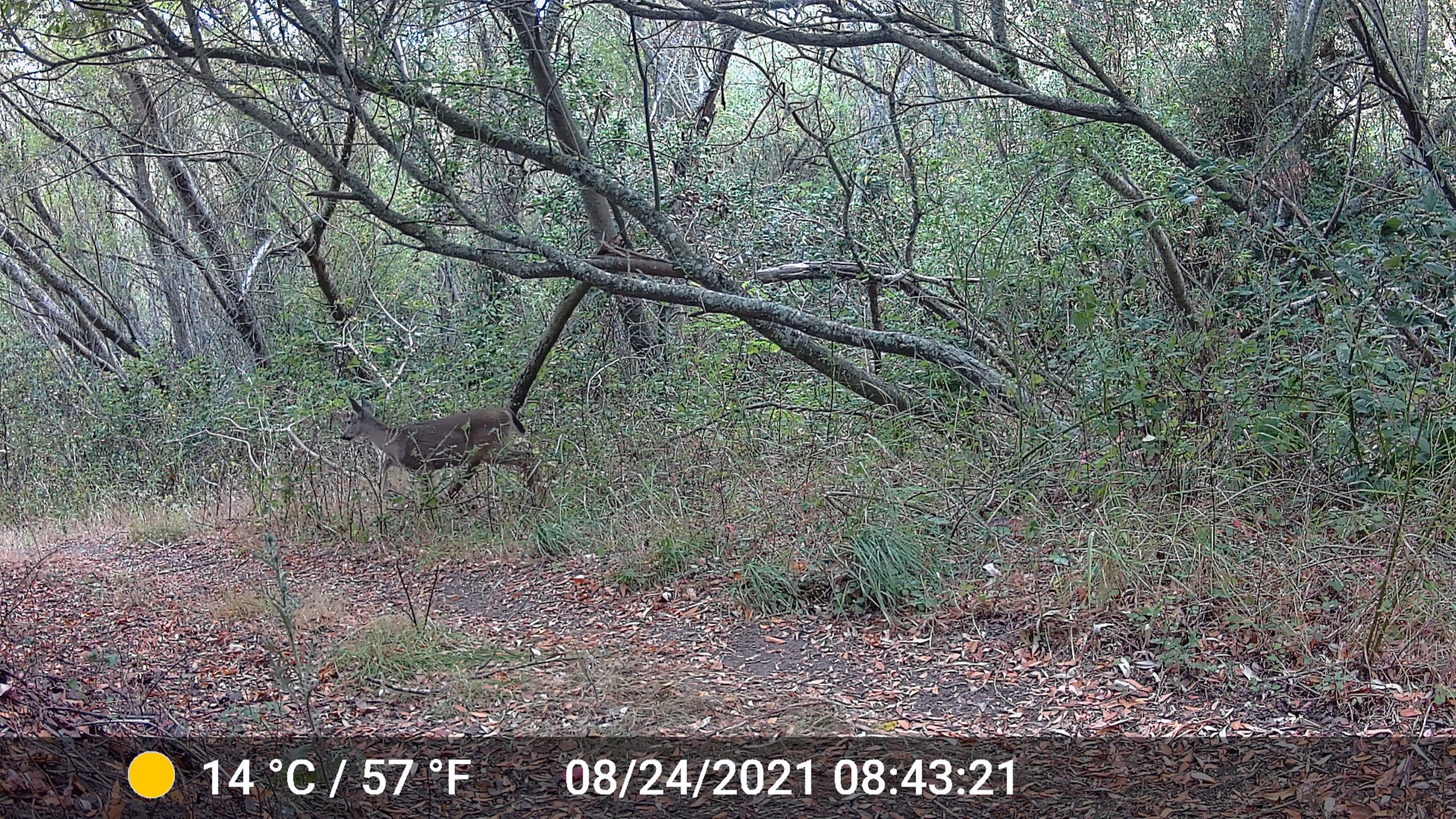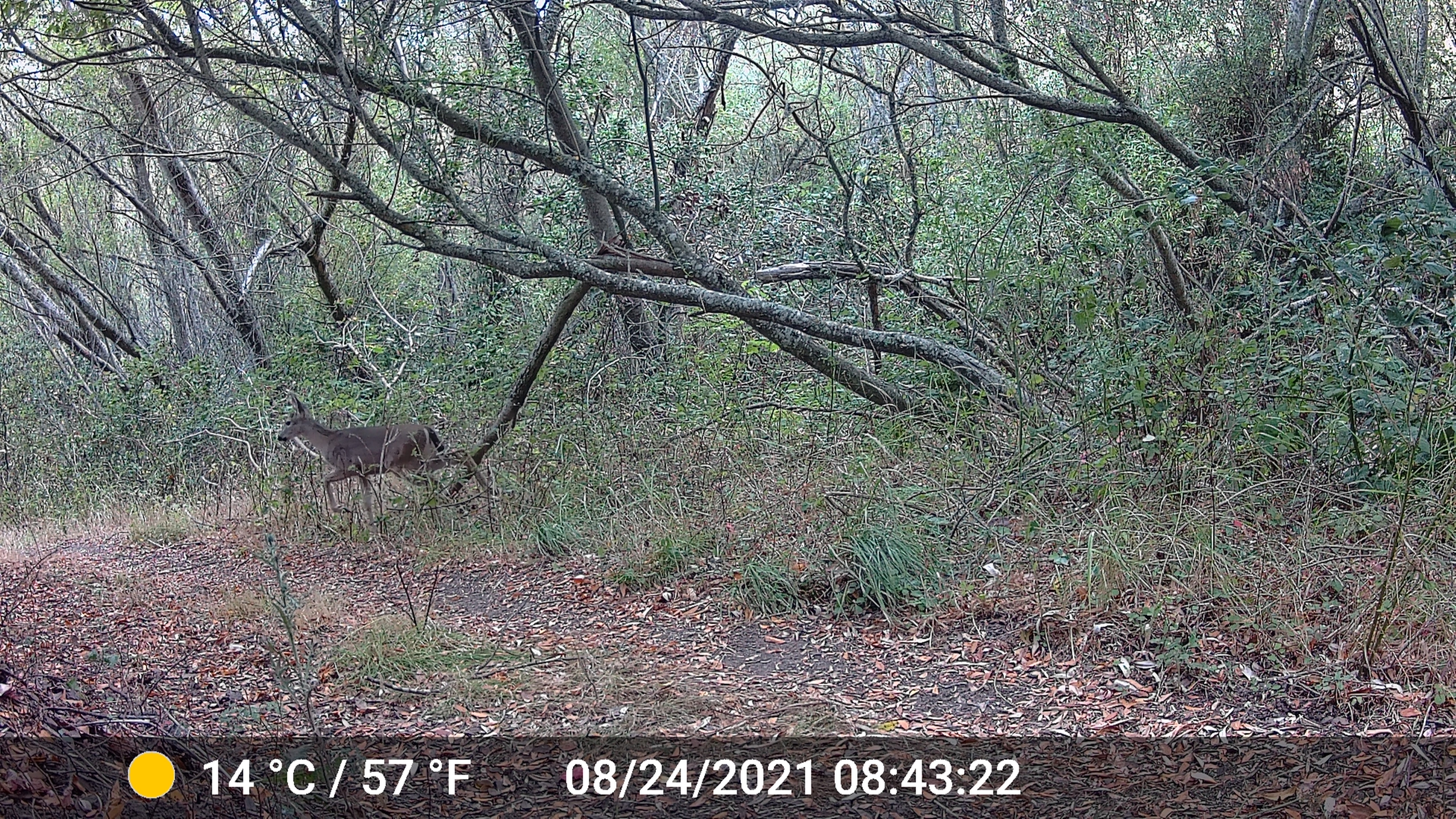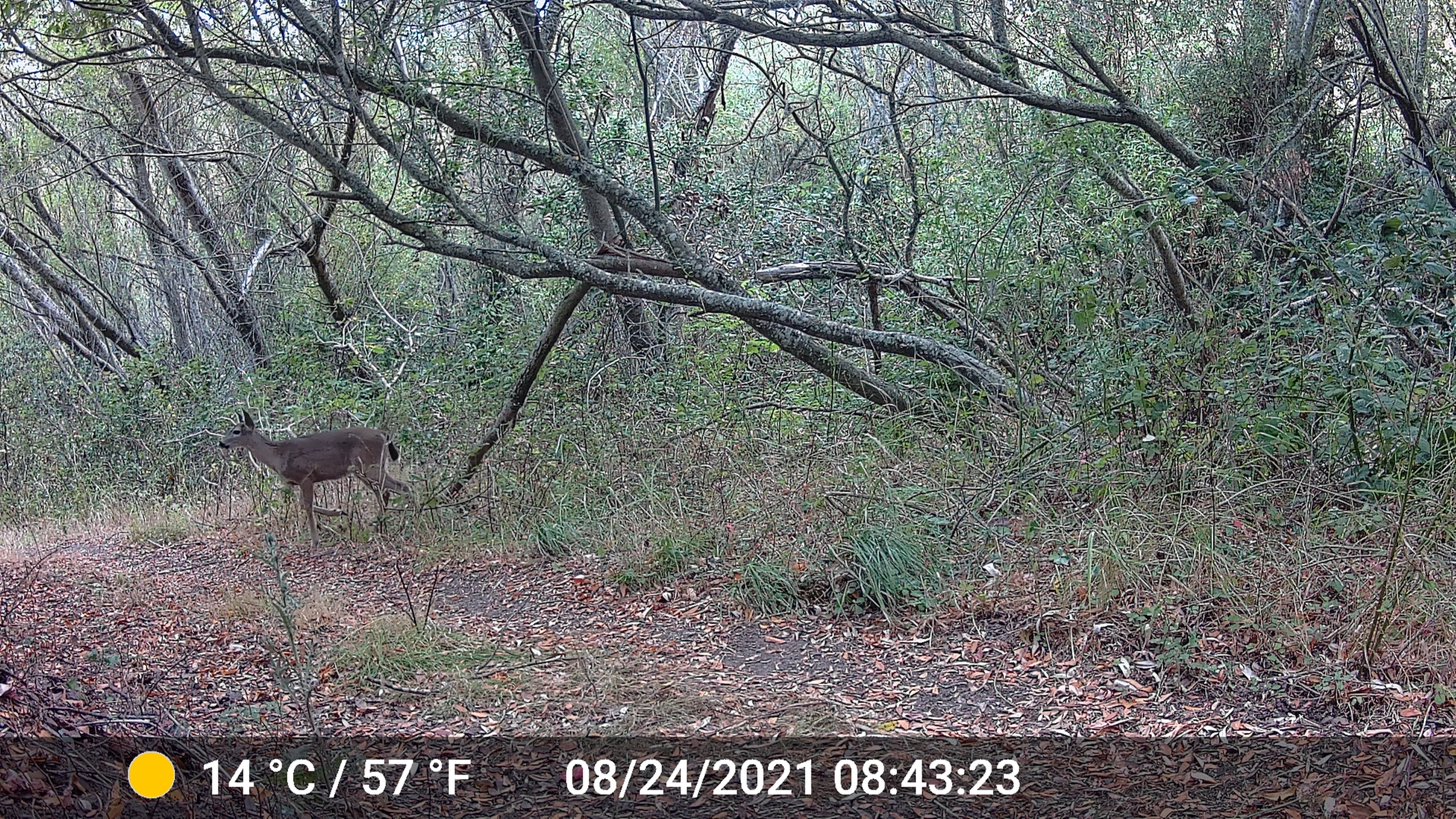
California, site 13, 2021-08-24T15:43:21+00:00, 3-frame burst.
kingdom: Animalia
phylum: Chordata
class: Mammalia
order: Artiodactyla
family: Cervidae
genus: Odocoileus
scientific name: Odocoileus hemionus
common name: mule deer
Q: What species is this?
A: Mule deer (Odocoileus hemionus).